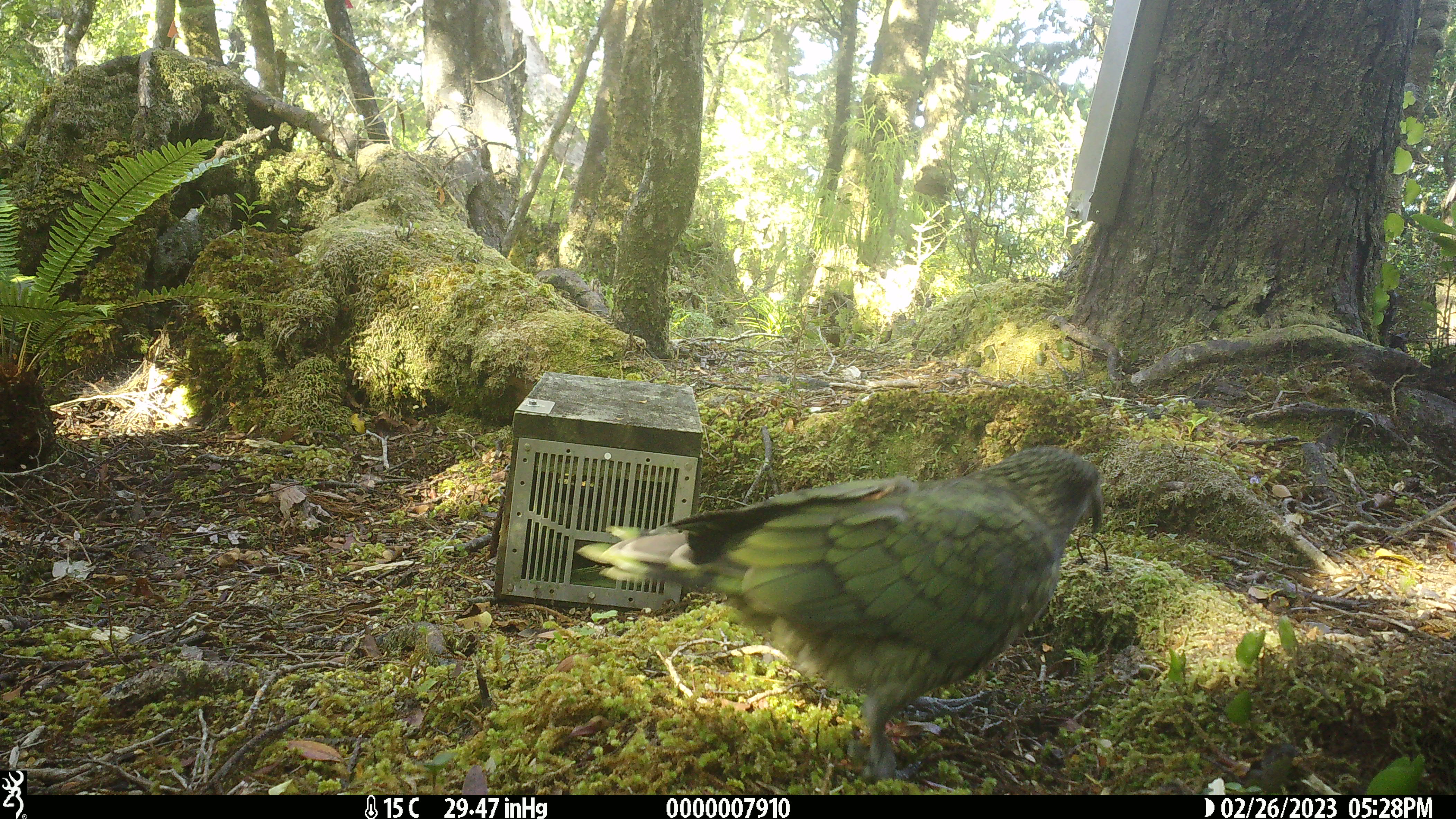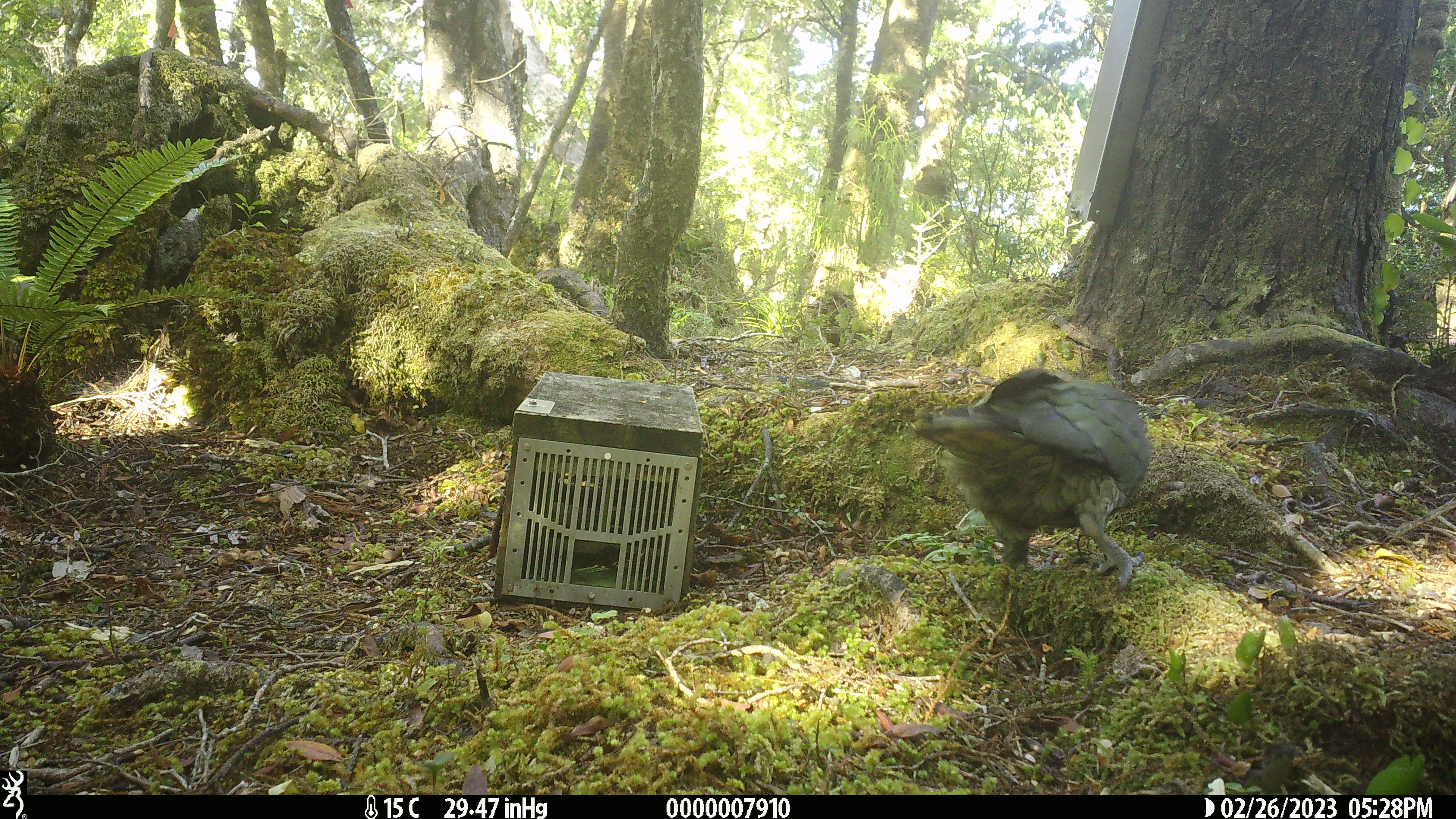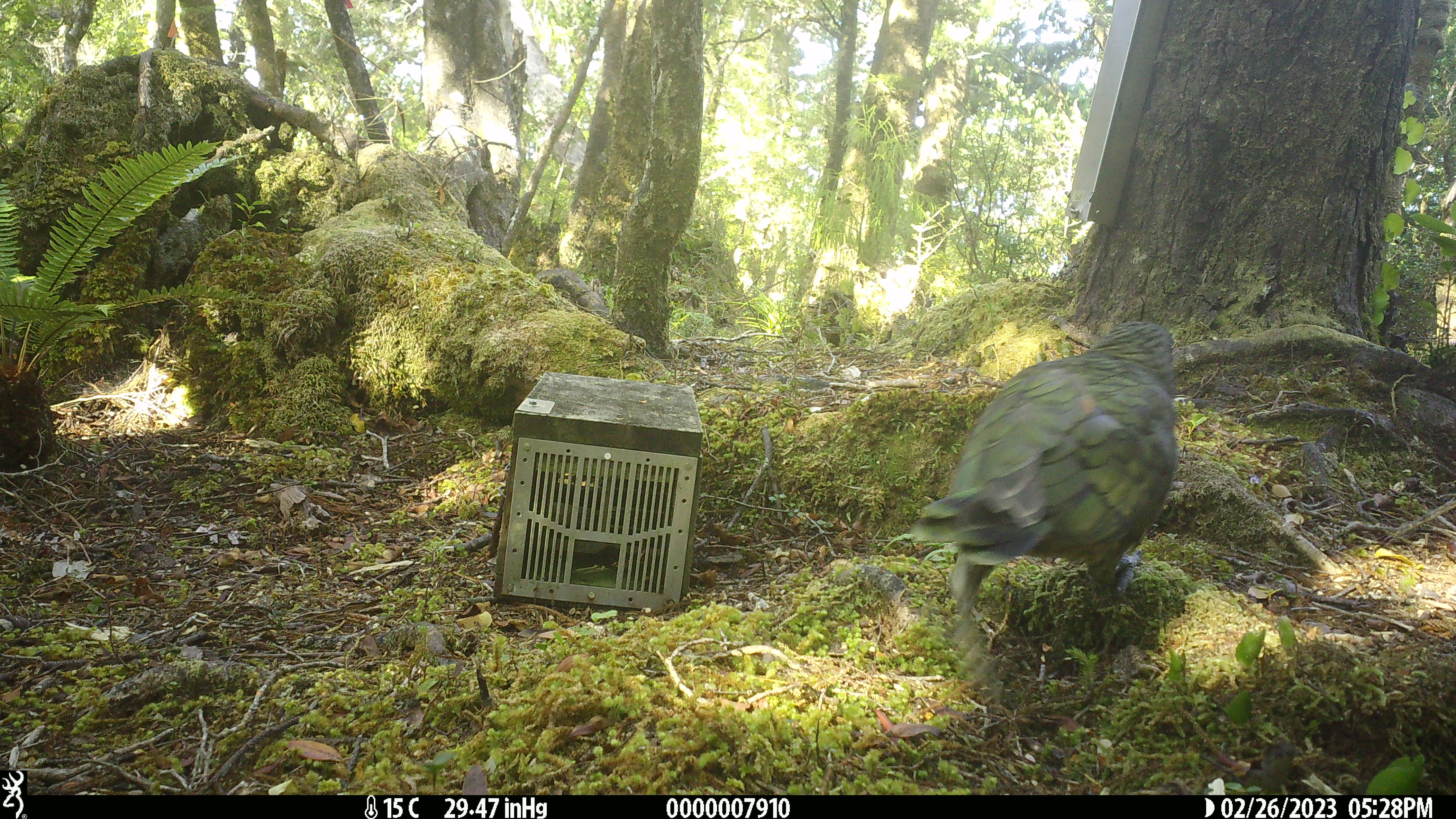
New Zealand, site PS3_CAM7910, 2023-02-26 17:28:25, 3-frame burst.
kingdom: Animalia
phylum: Chordata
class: Aves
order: Psittaciformes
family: Strigopidae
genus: Nestor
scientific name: Nestor notabilis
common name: kea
Kea (Nestor notabilis).